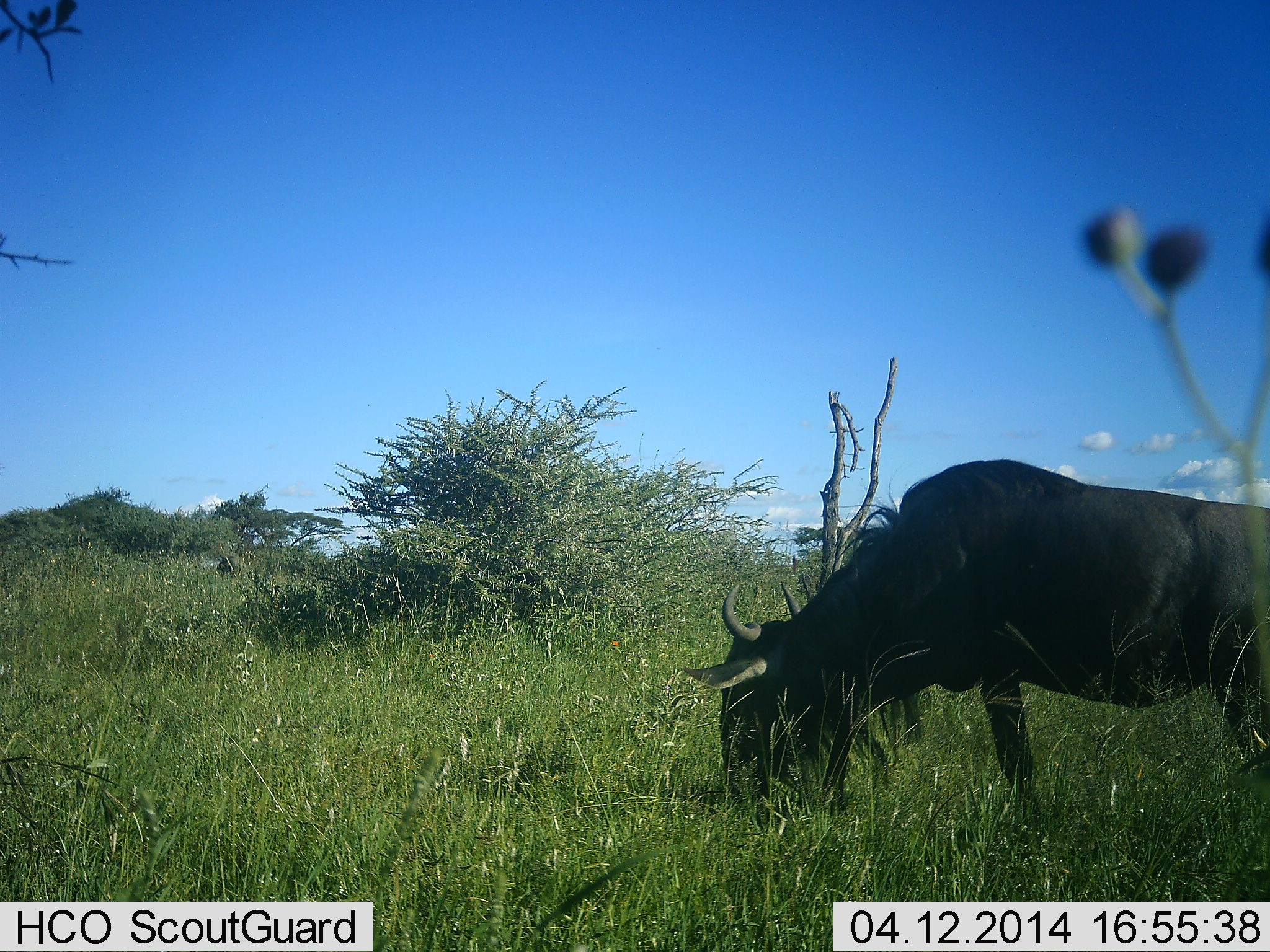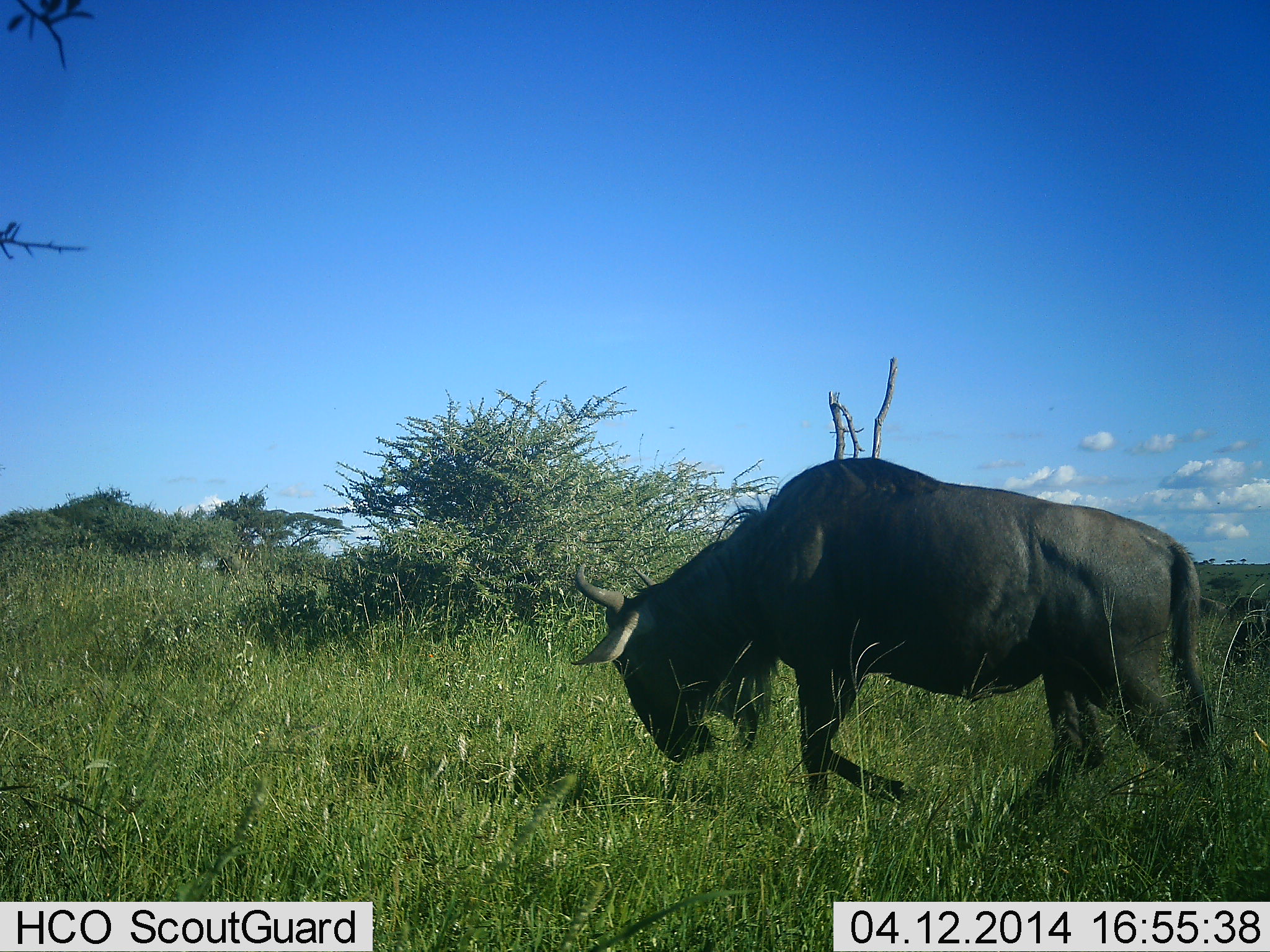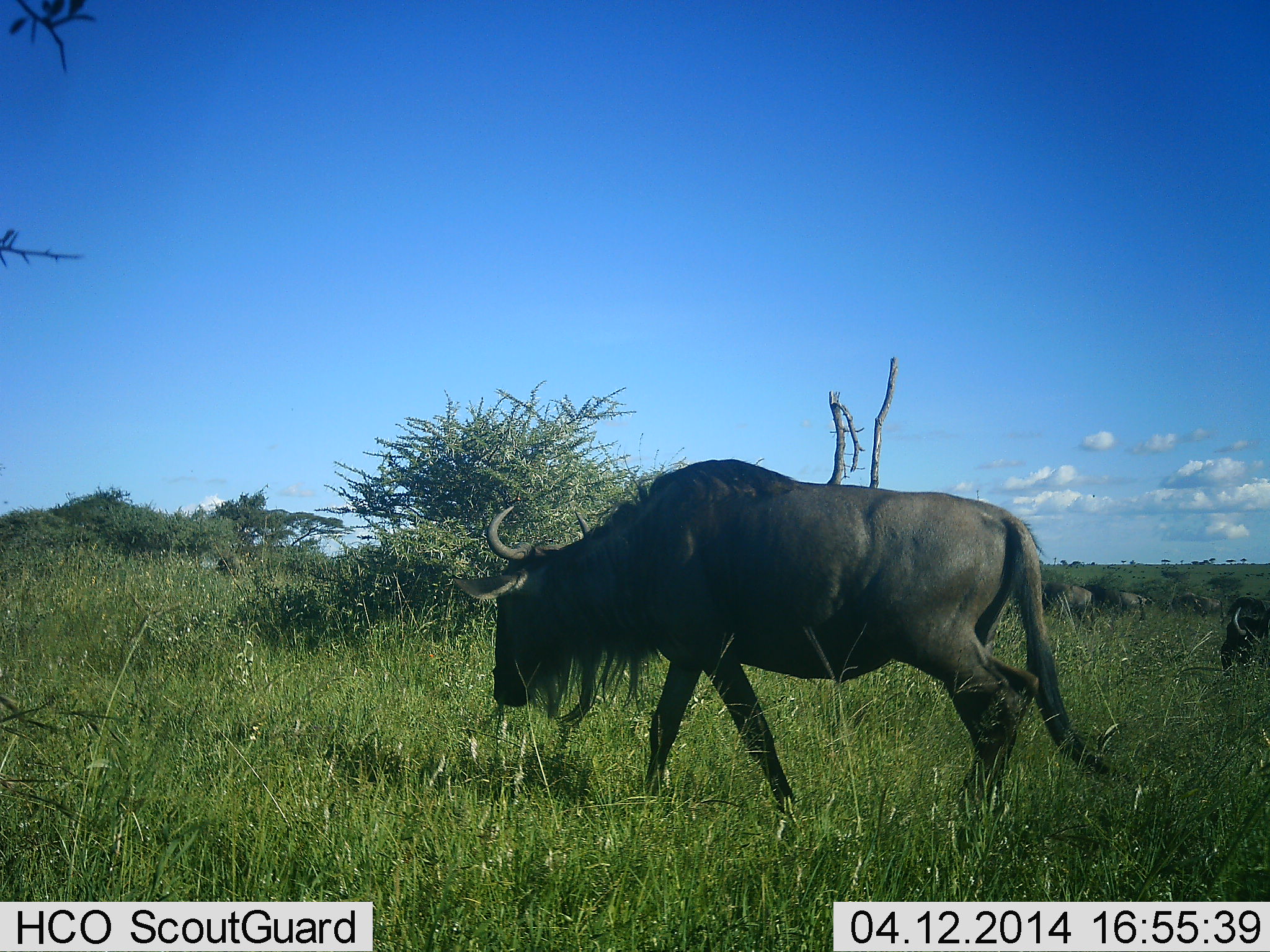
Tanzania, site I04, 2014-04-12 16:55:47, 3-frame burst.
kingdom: Animalia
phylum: Chordata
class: Mammalia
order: Artiodactyla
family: Bovidae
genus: Connochaetes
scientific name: Connochaetes taurinus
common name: blue wildebeest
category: wildebeest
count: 4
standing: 10%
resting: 0%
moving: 100%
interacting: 0%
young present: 10%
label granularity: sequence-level